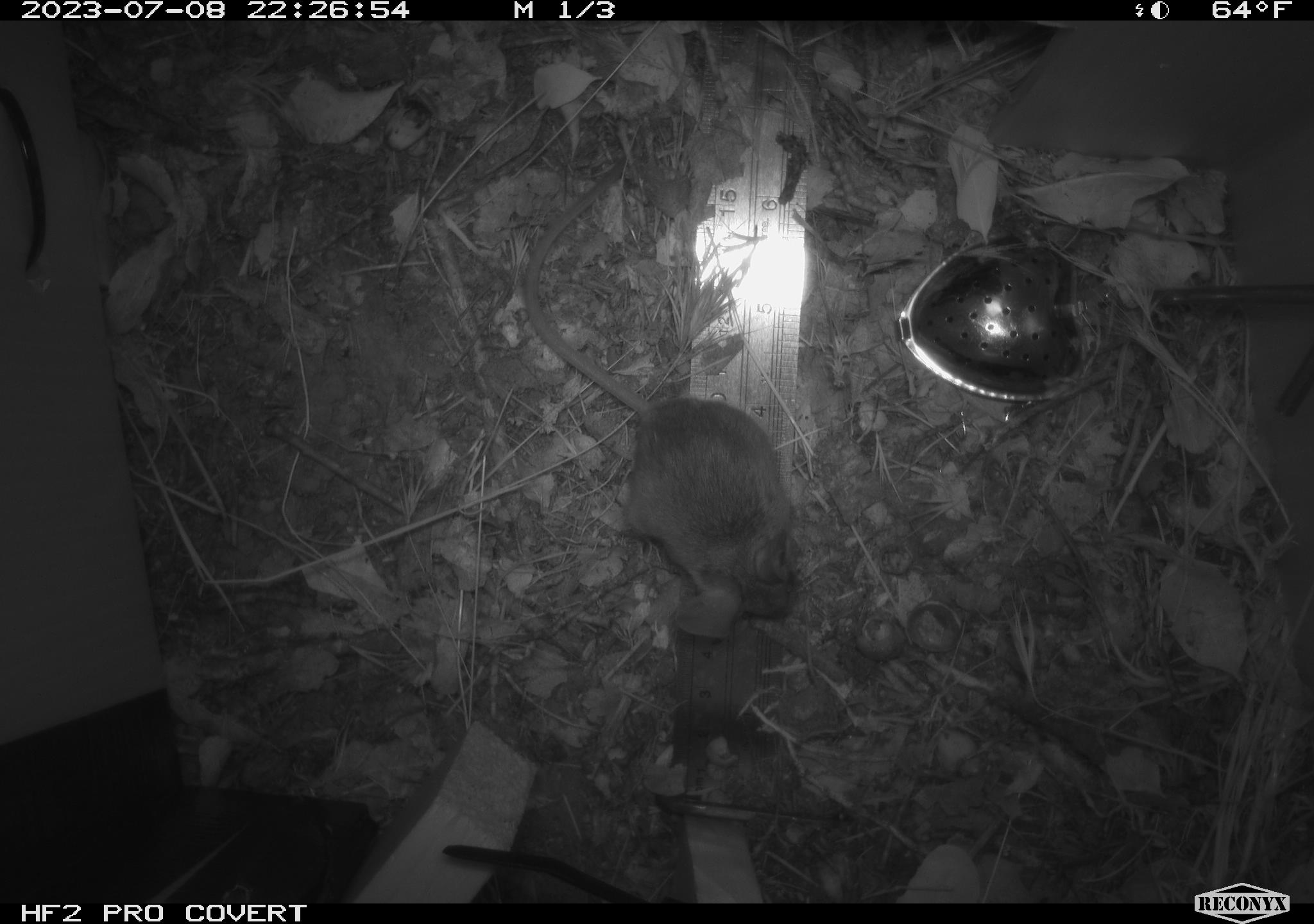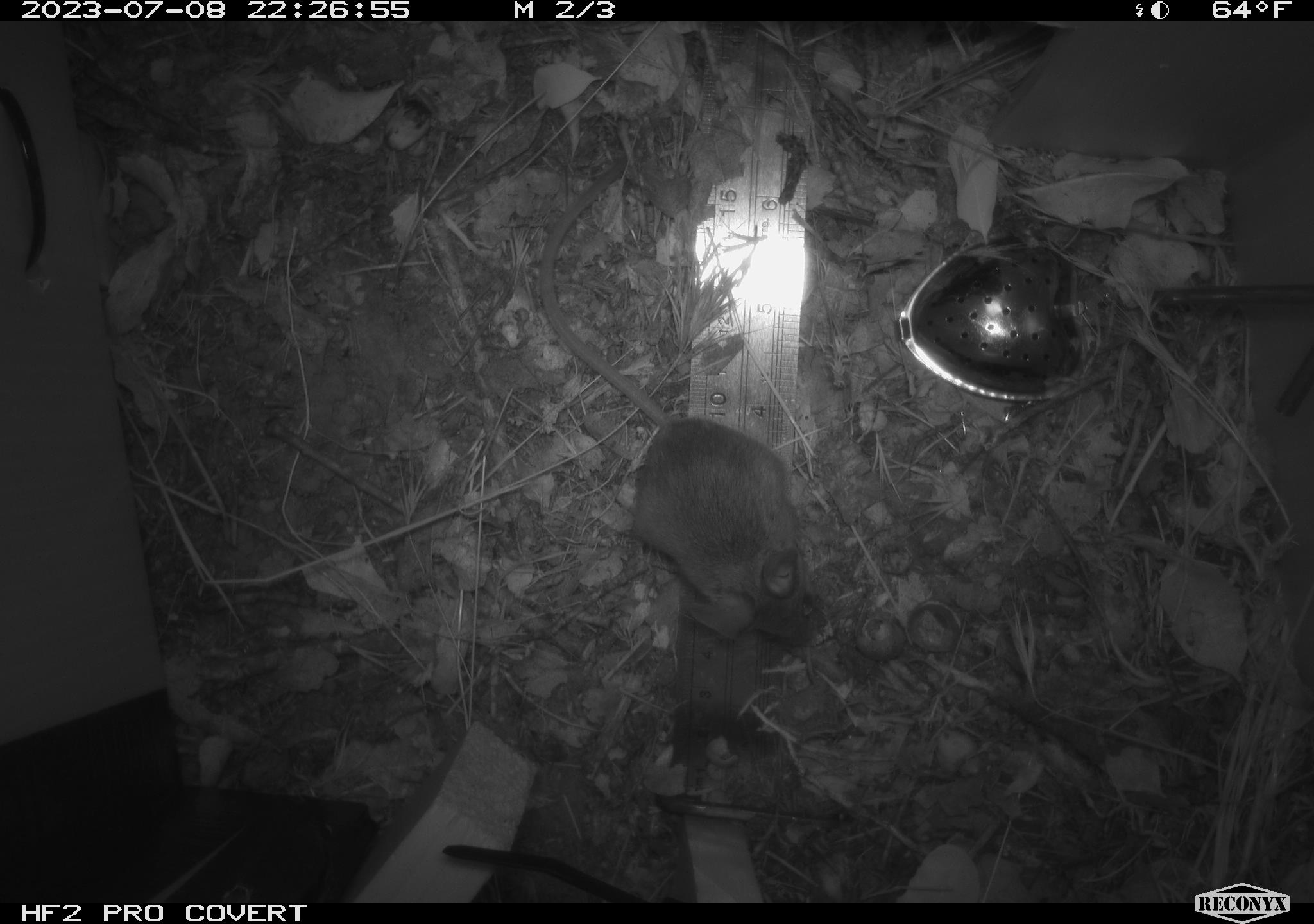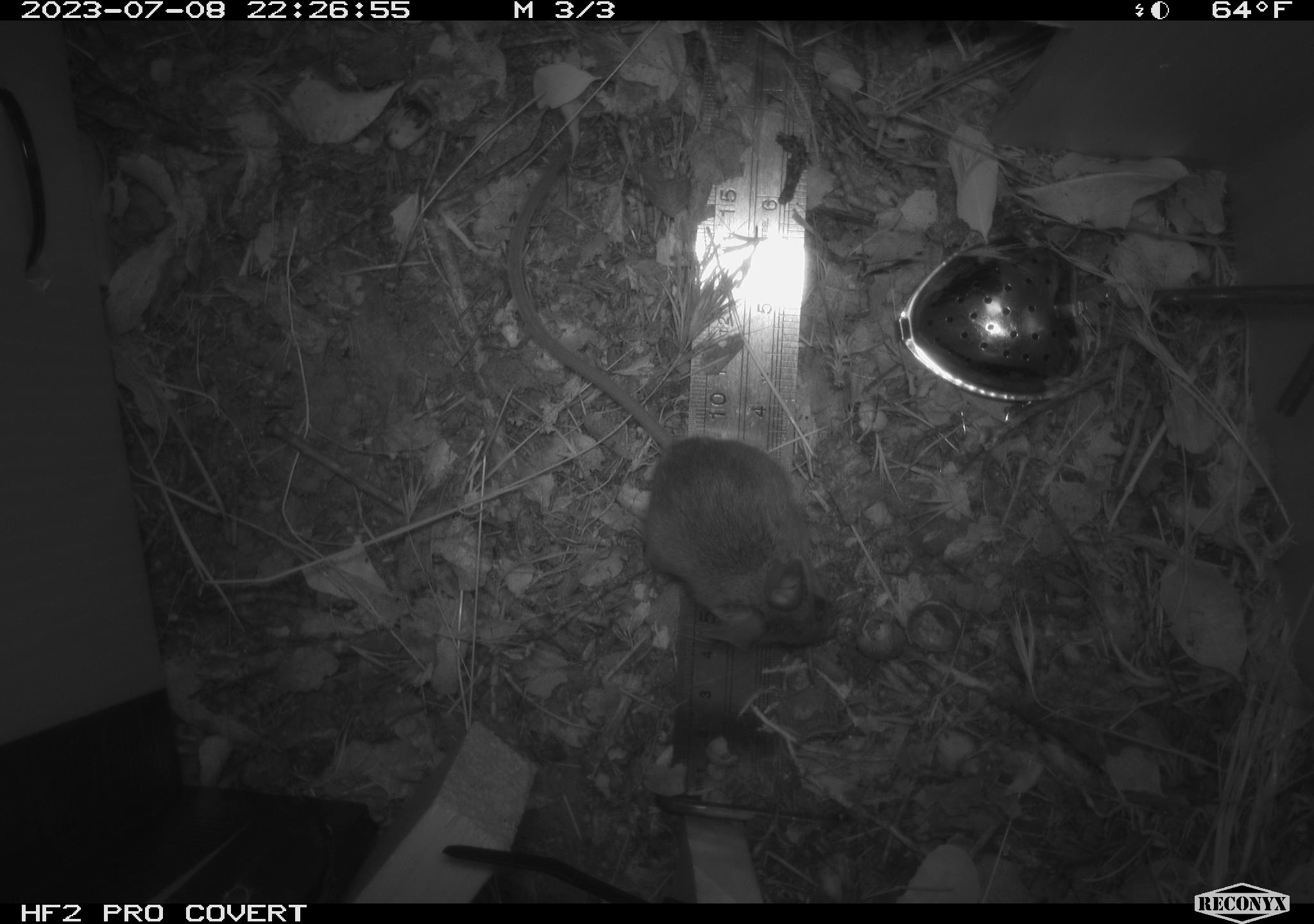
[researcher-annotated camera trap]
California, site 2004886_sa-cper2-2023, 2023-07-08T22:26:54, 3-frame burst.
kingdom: Animalia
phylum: Chordata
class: Mammalia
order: Rodentia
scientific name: Rodentia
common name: mouse species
Mouse species (Rodentia).